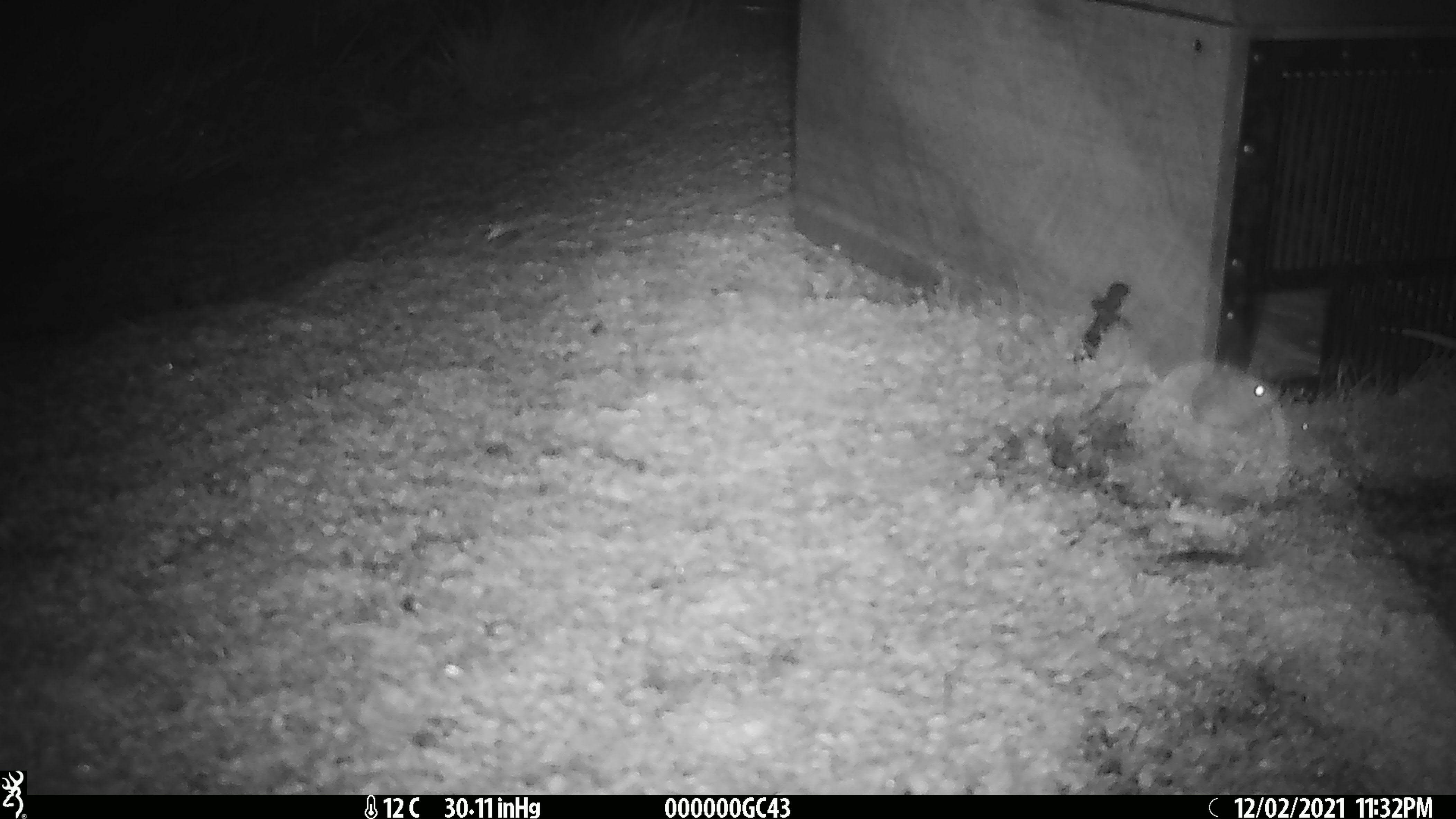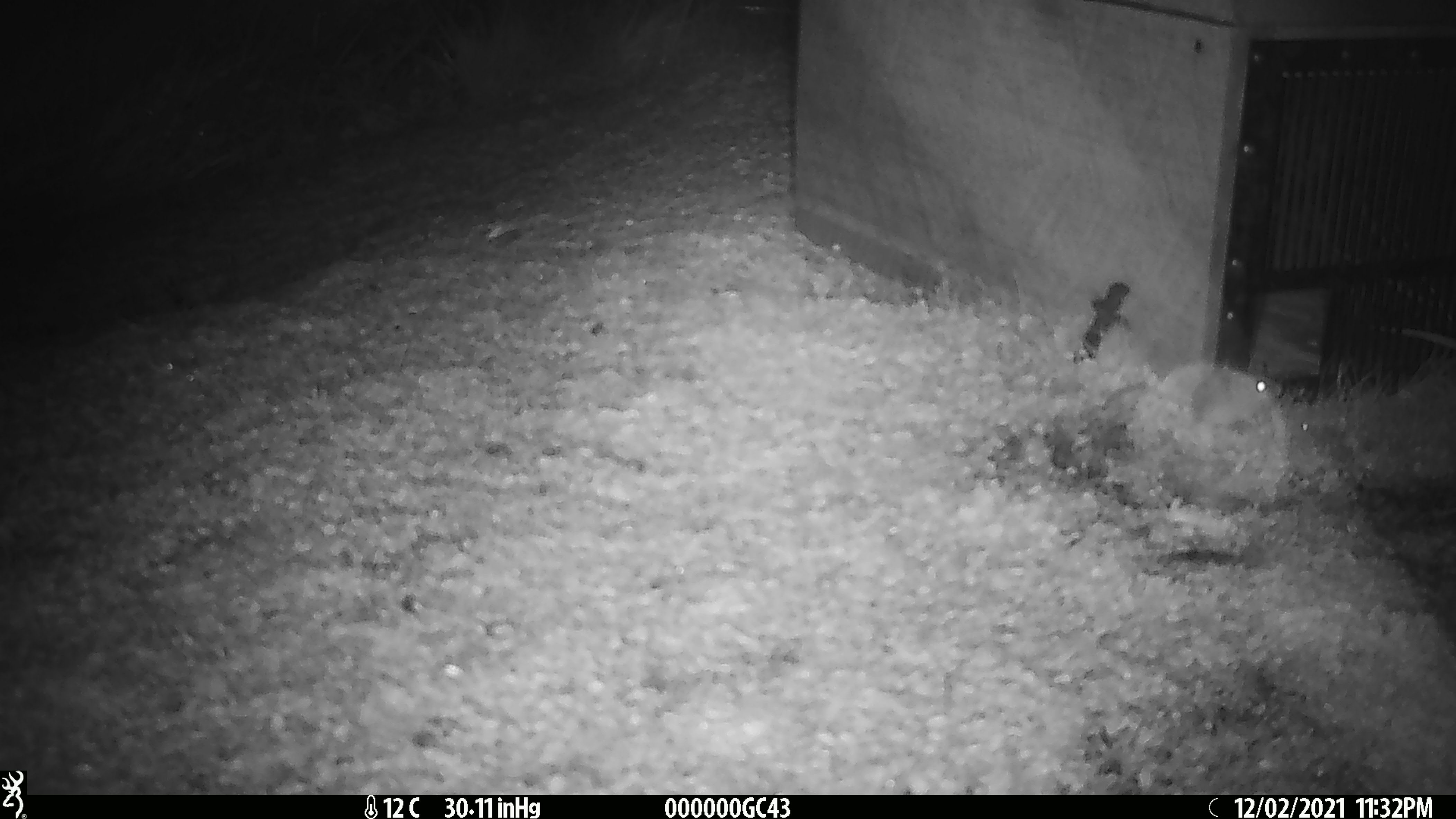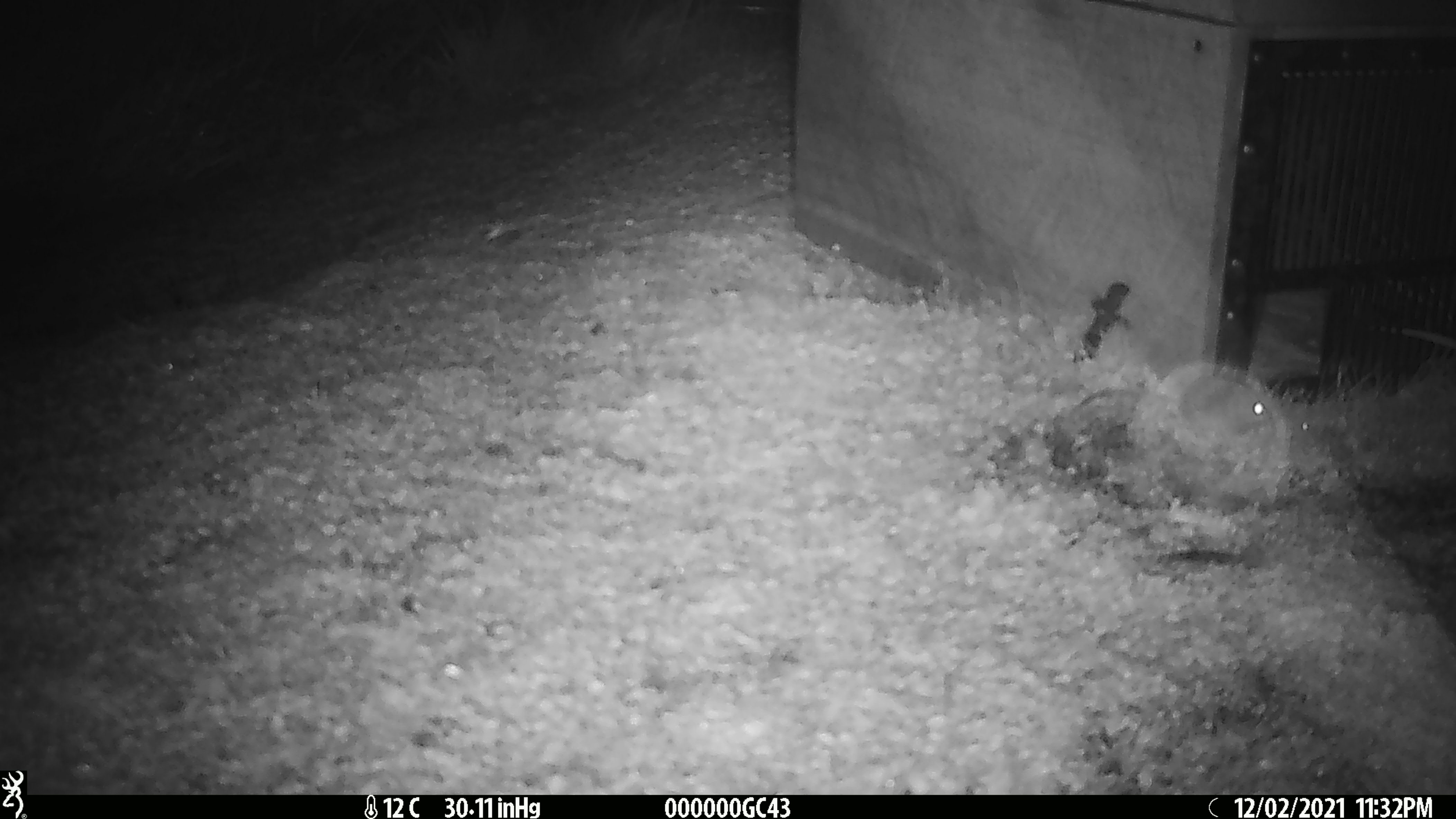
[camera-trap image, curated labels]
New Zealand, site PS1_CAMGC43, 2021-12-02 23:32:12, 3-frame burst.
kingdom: Animalia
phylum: Chordata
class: Mammalia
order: Rodentia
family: Muridae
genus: Mus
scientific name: Mus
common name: mouse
Mouse (Mus).